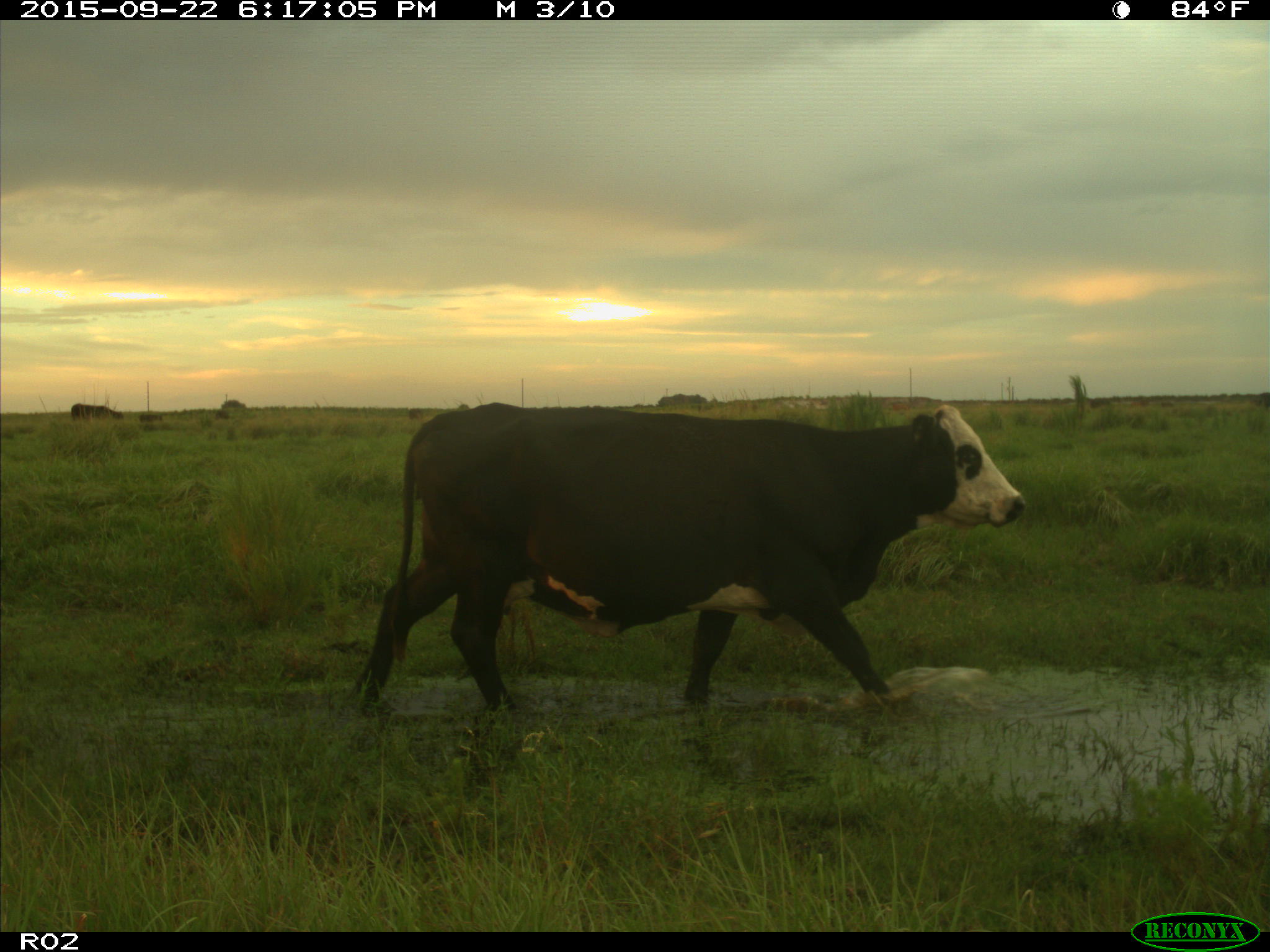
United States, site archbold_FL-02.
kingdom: Animalia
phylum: Chordata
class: Mammalia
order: Artiodactyla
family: Bovidae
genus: Bos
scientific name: Bos taurus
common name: domestic cow